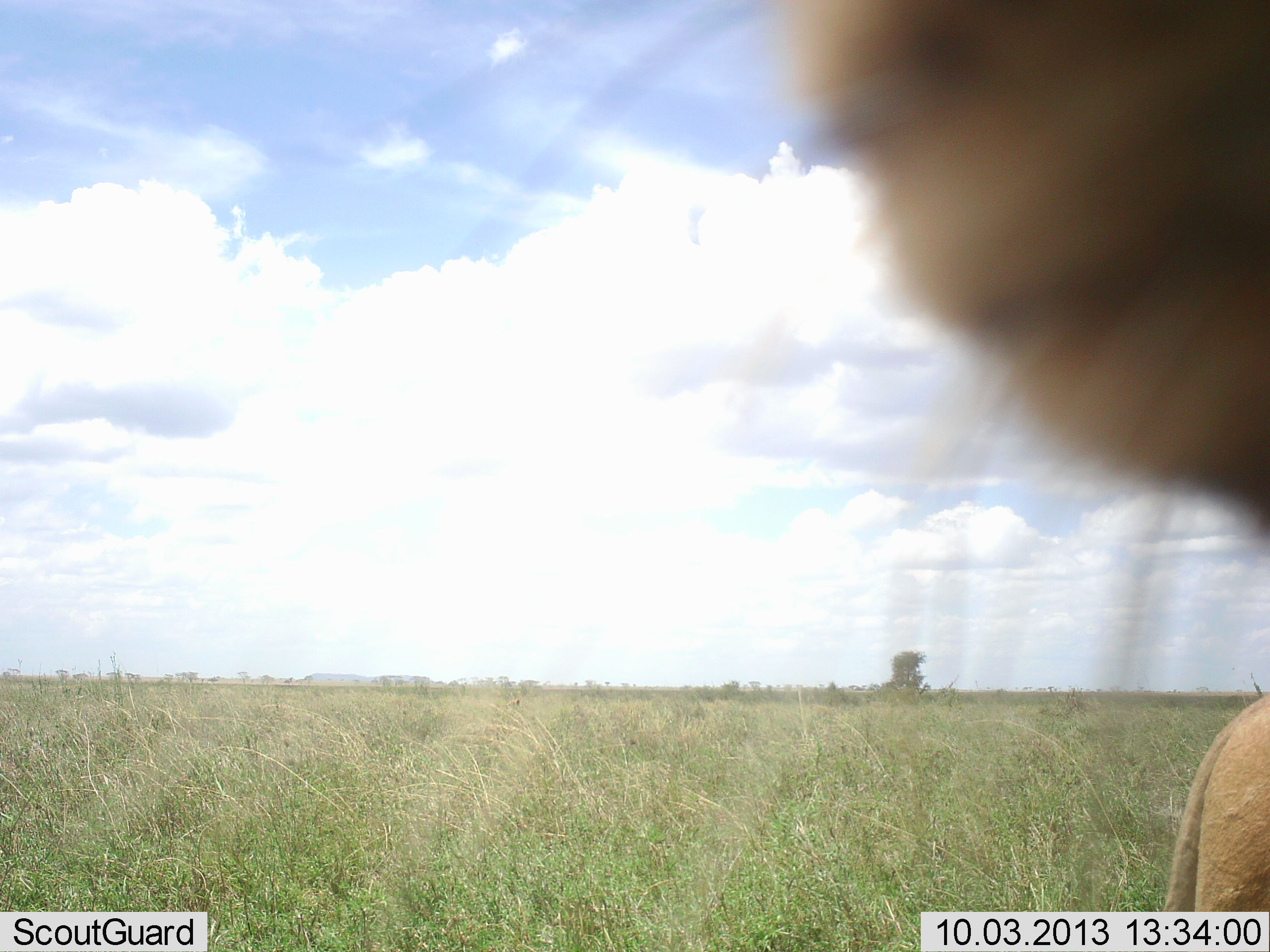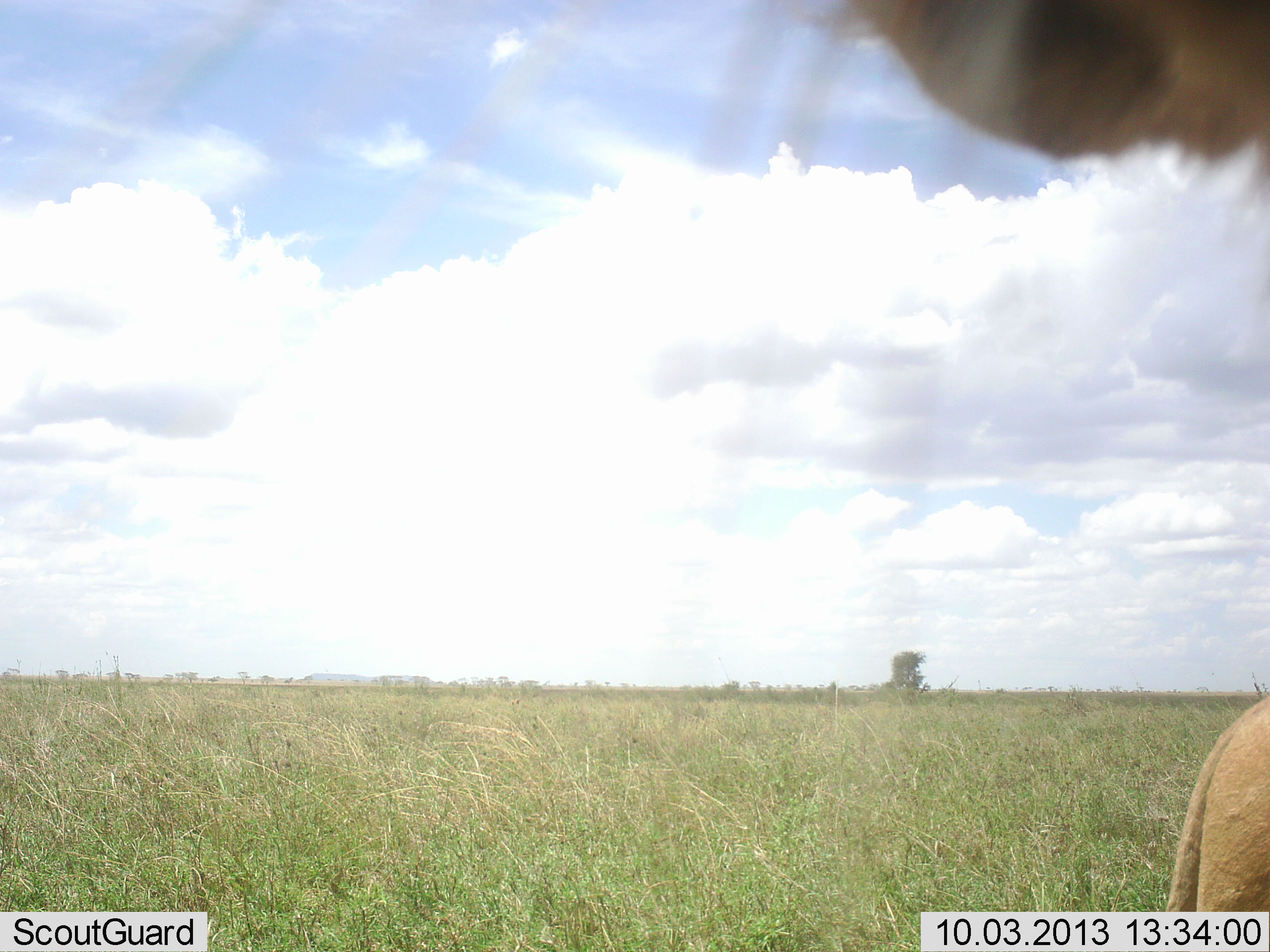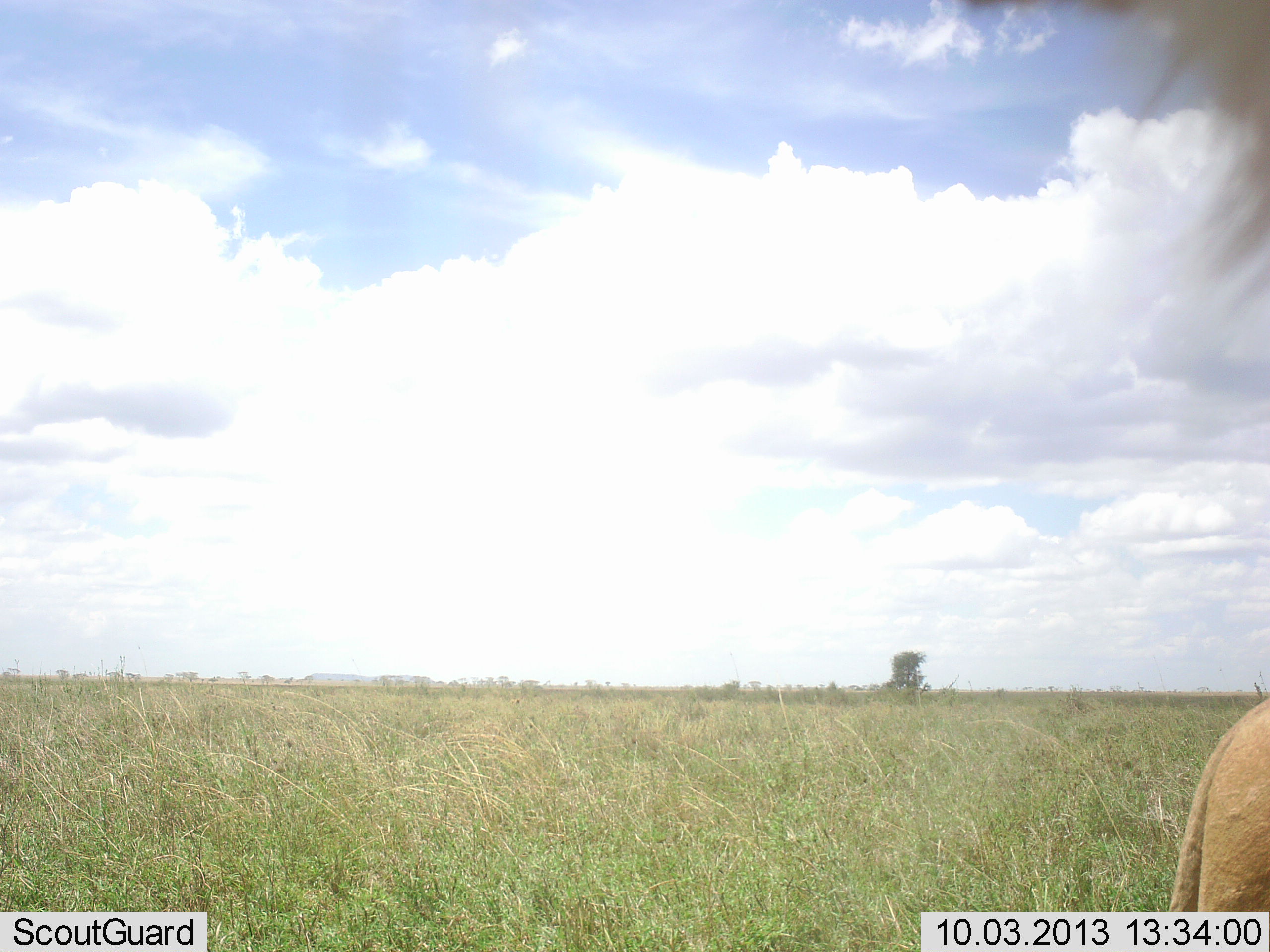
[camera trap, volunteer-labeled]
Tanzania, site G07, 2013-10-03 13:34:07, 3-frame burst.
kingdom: Animalia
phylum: Chordata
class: Mammalia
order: Carnivora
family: Felidae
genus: Panthera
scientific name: Panthera leo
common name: lion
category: lionfemale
Lionfemale (lion) (Panthera leo), count 1. Behavior (volunteer vote fractions): standing 89%, resting 0%, moving 11%, interacting 11%. Young present (vote fraction): 0%. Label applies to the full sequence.